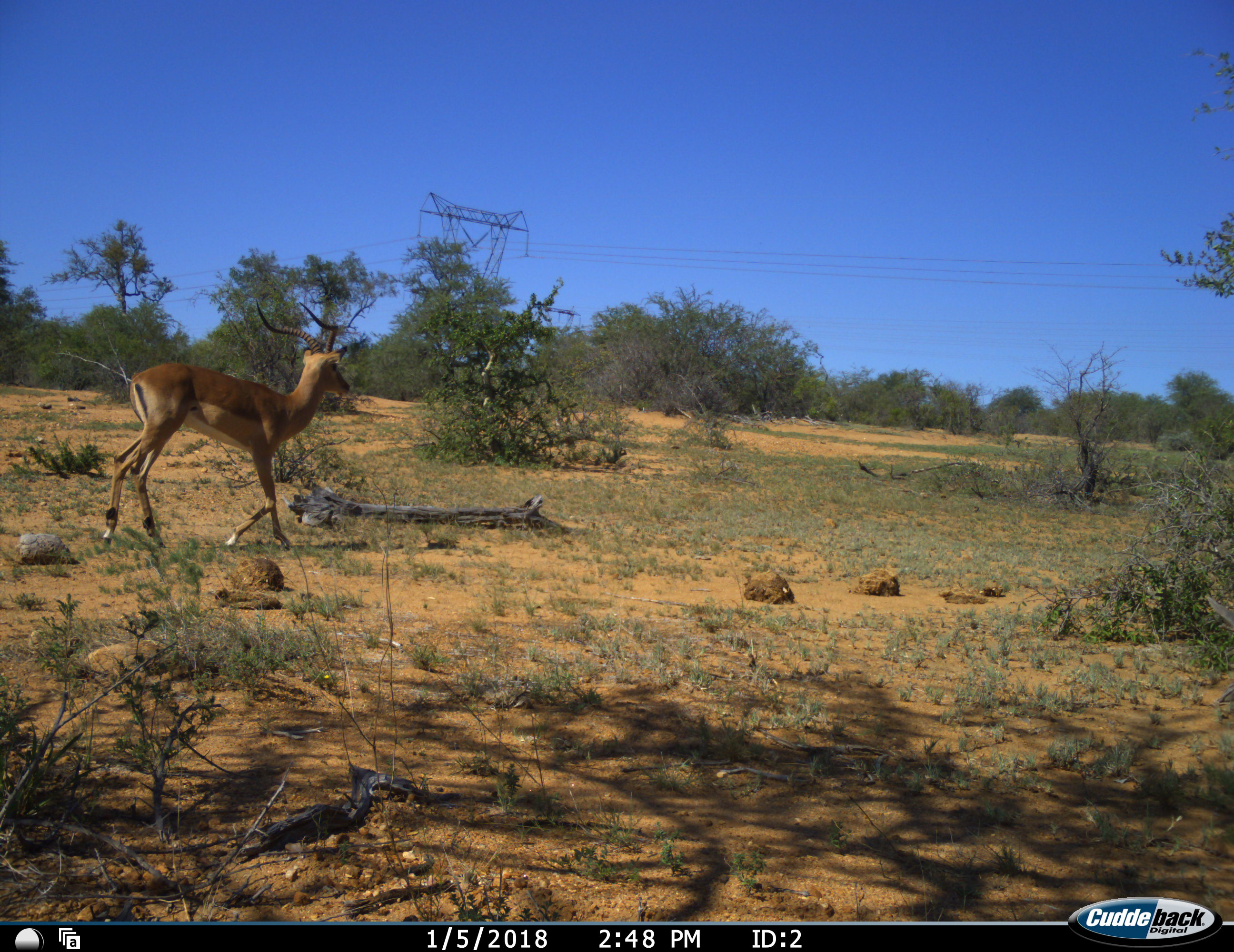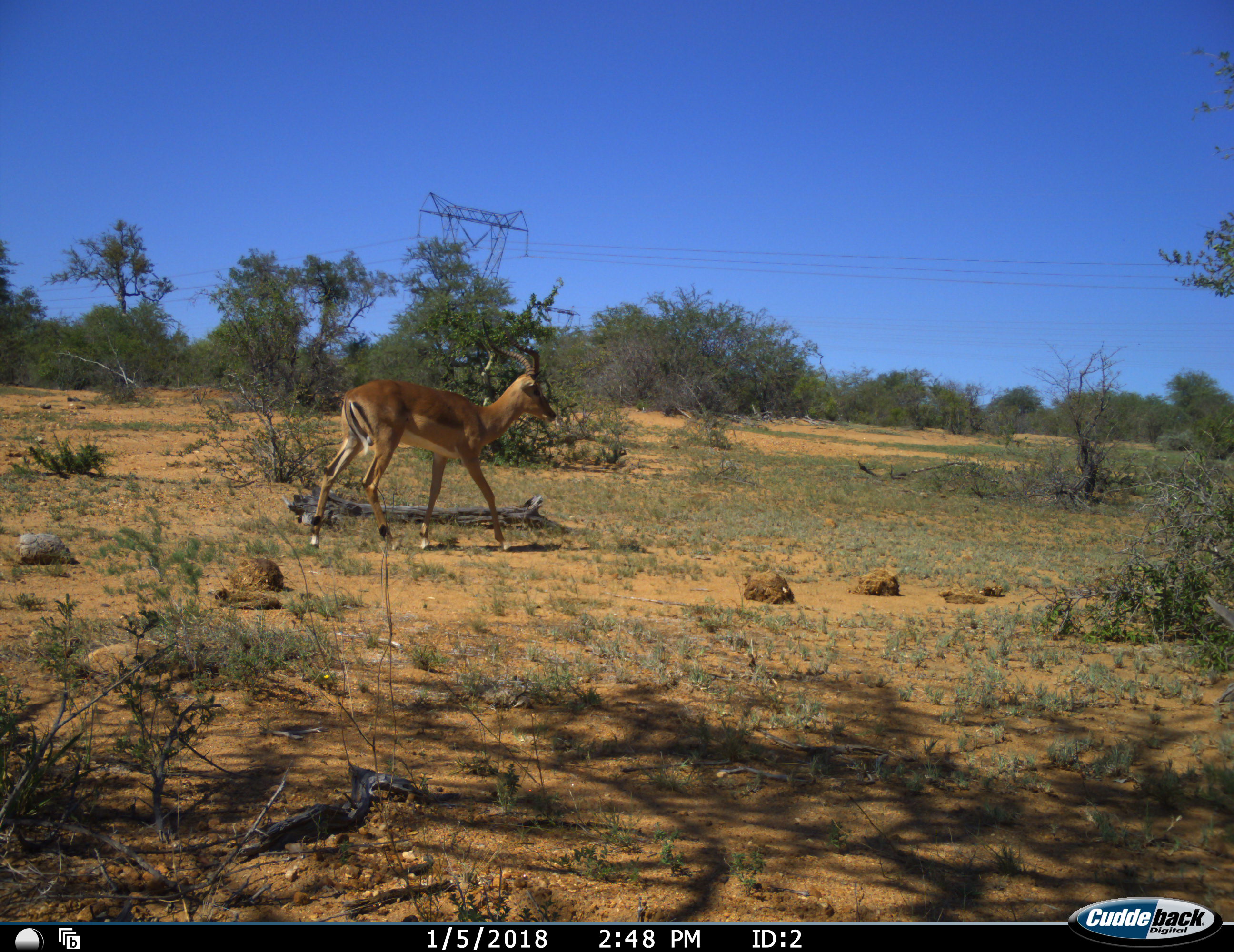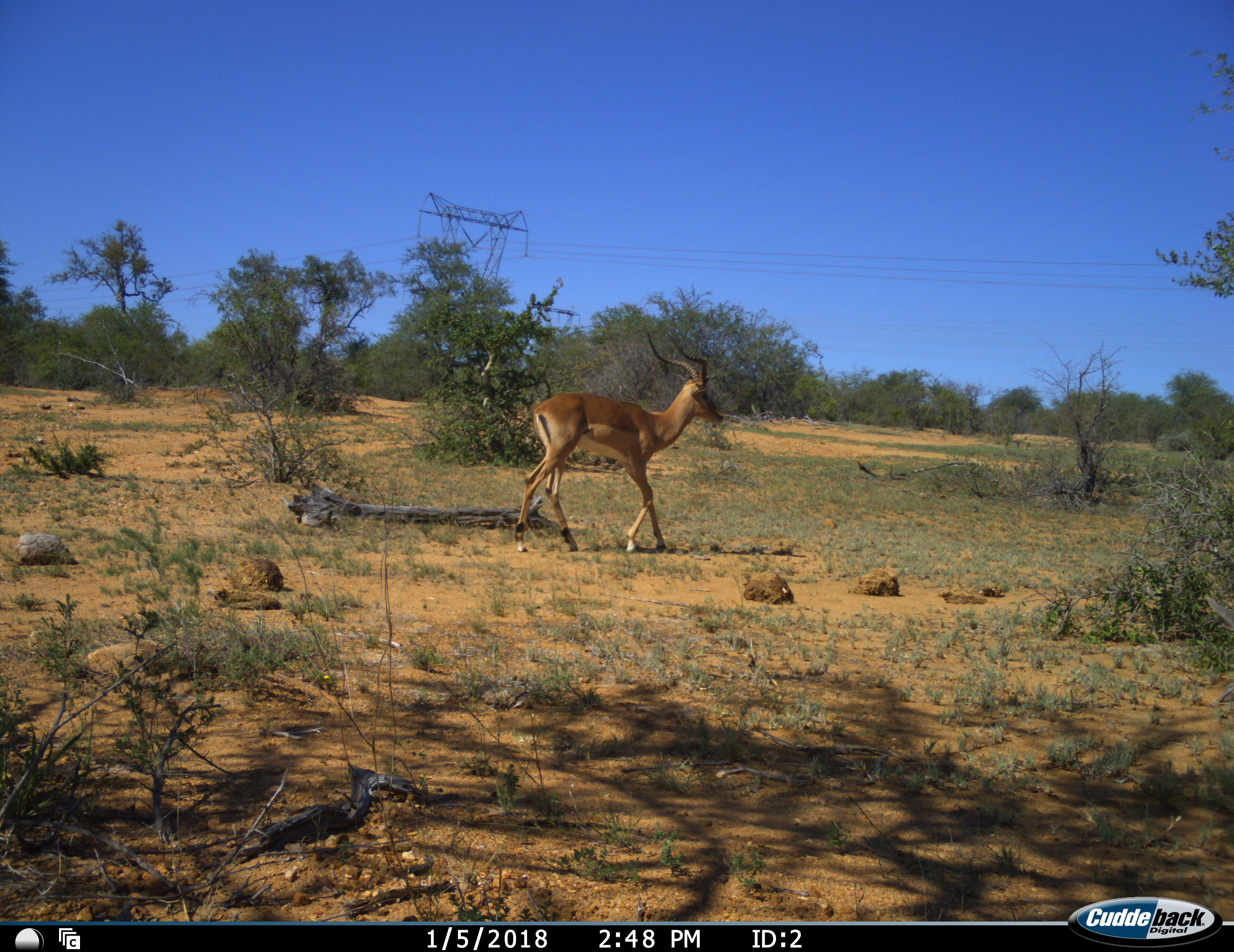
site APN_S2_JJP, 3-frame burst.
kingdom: Animalia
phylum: Chordata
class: Mammalia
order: Artiodactyla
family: Bovidae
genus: Aepyceros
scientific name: Aepyceros melampus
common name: impala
Impala (Aepyceros melampus), count 1. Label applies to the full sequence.